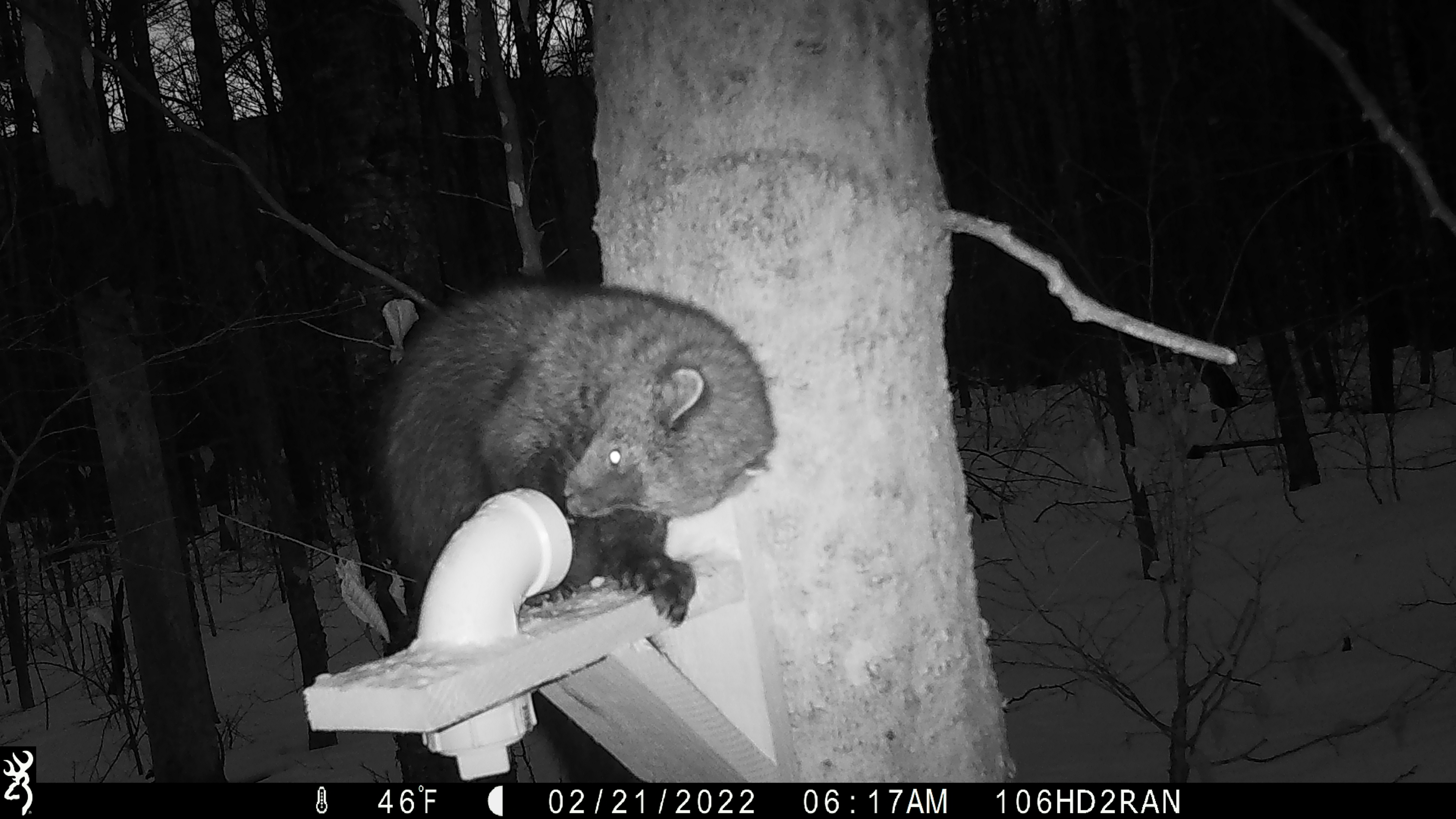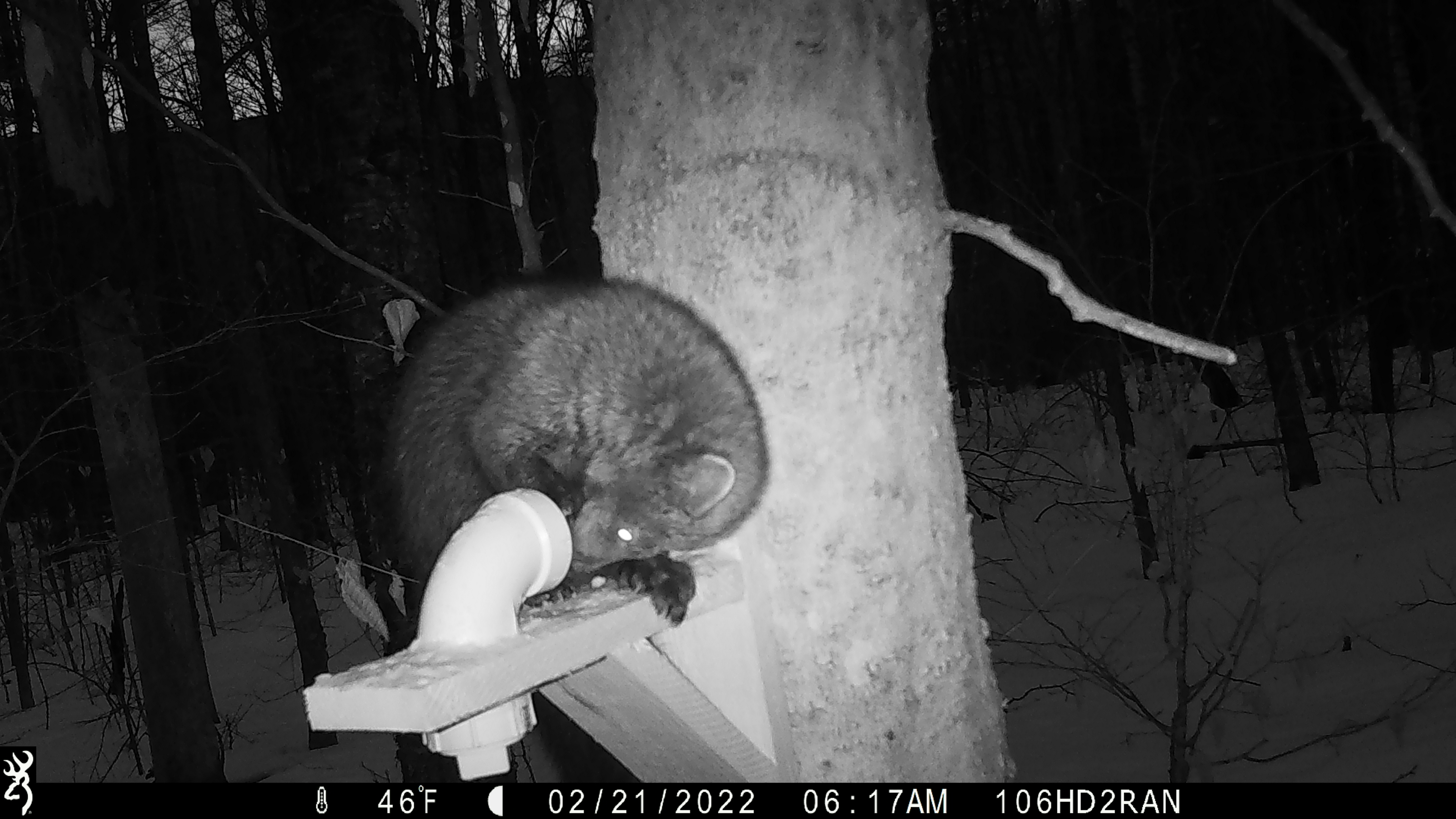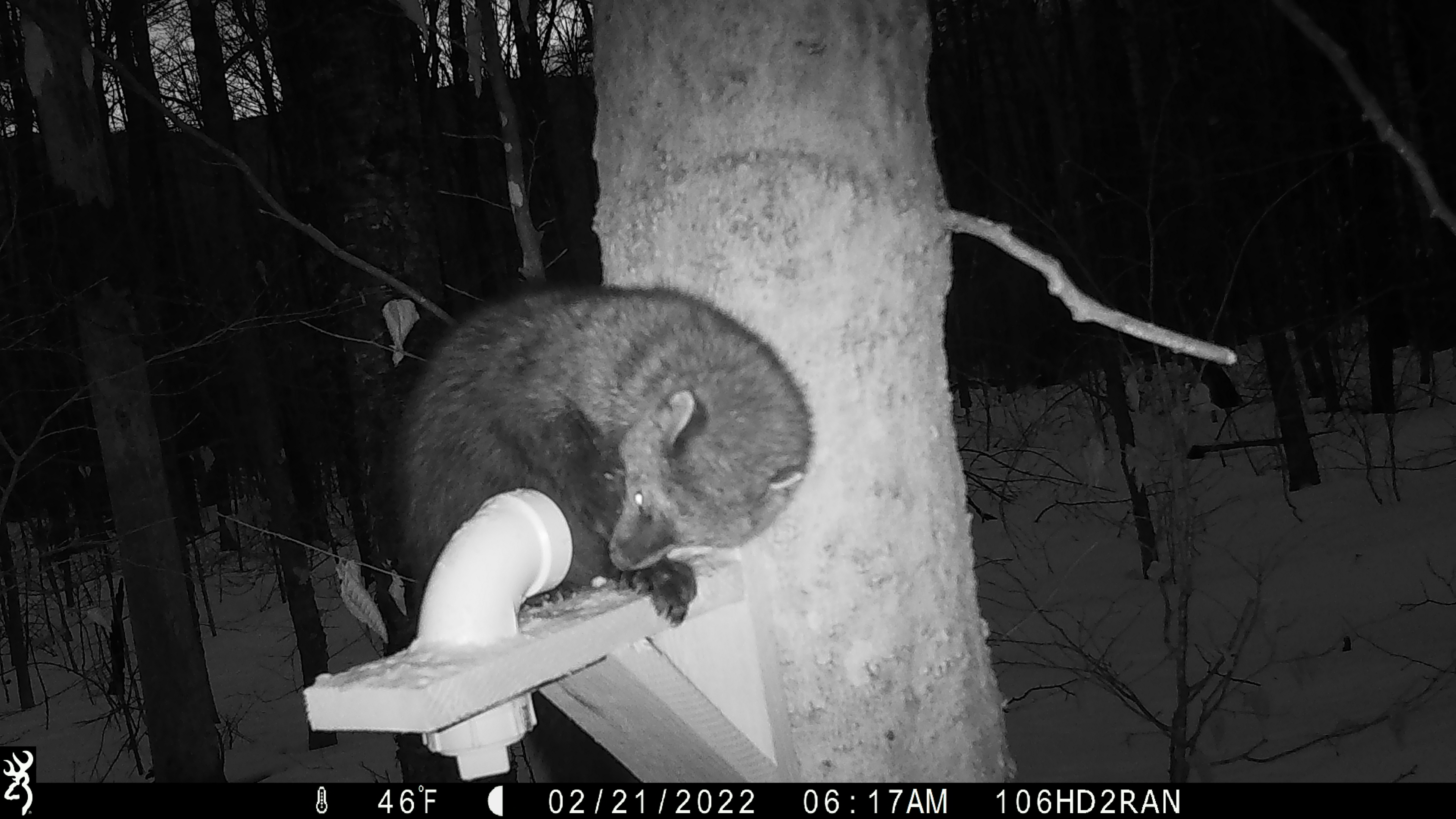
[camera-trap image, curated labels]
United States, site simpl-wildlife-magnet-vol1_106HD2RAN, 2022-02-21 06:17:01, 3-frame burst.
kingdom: Animalia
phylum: Chordata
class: Mammalia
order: Carnivora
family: Mustelidae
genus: Pekania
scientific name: Pekania pennanti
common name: fisher